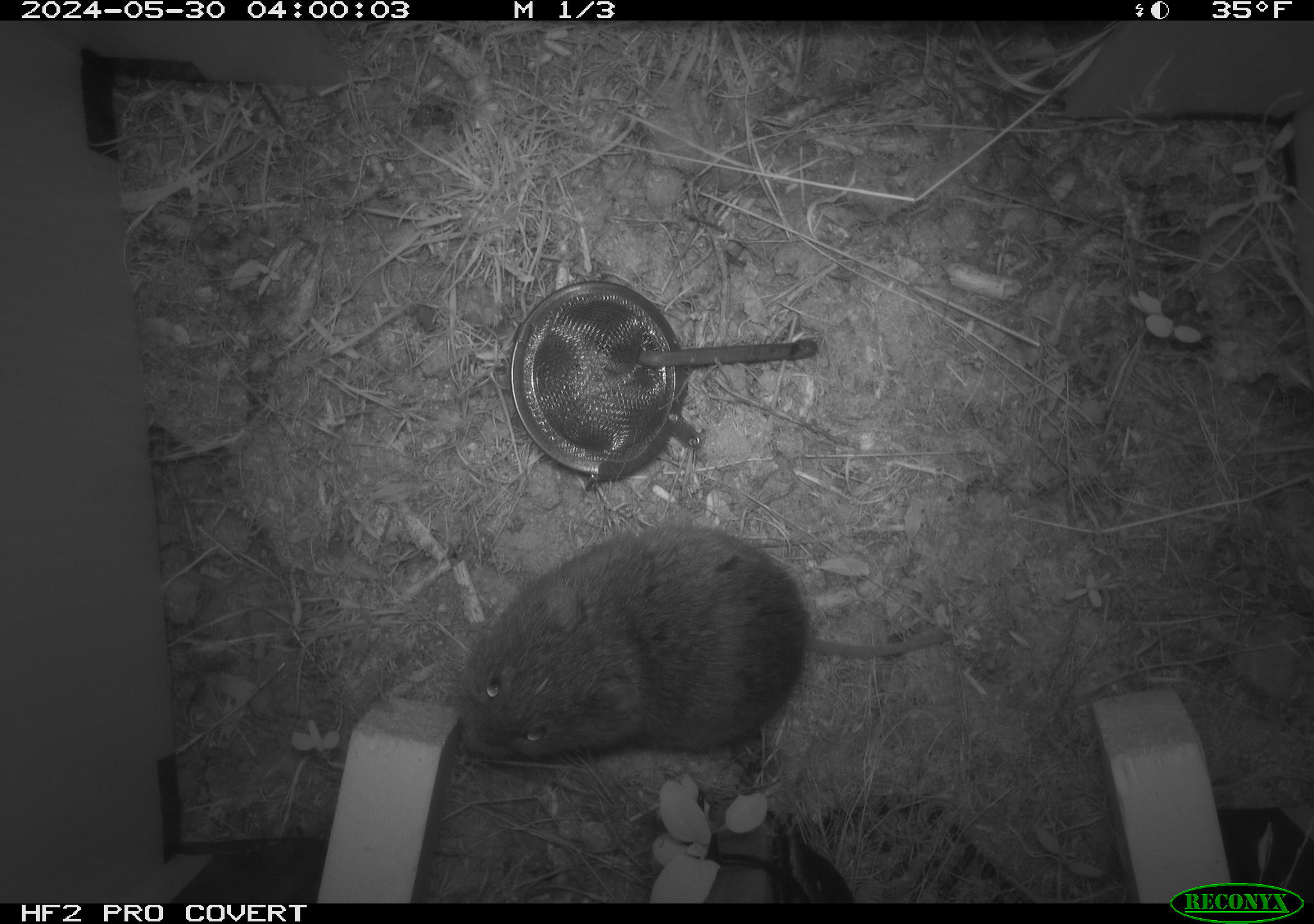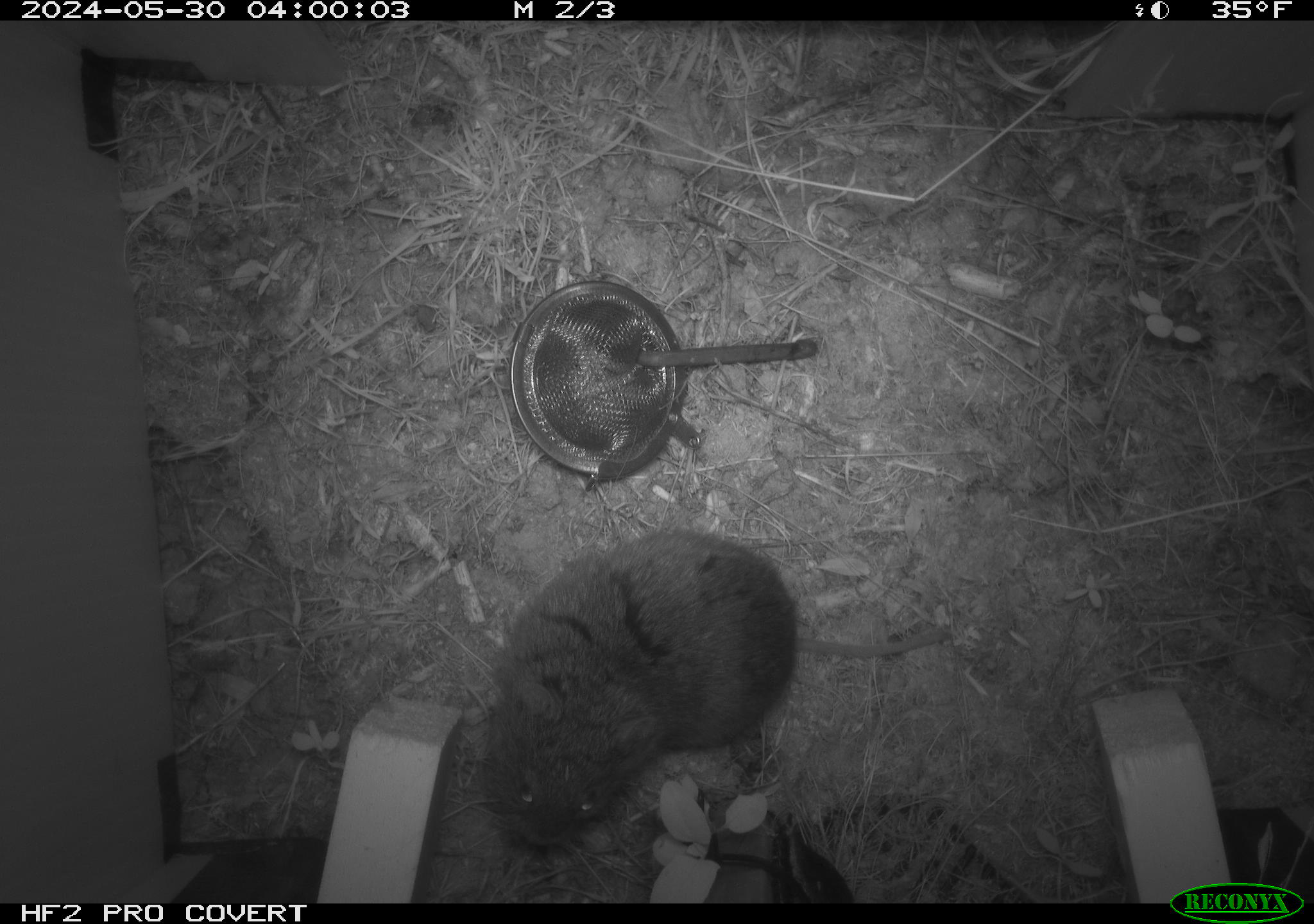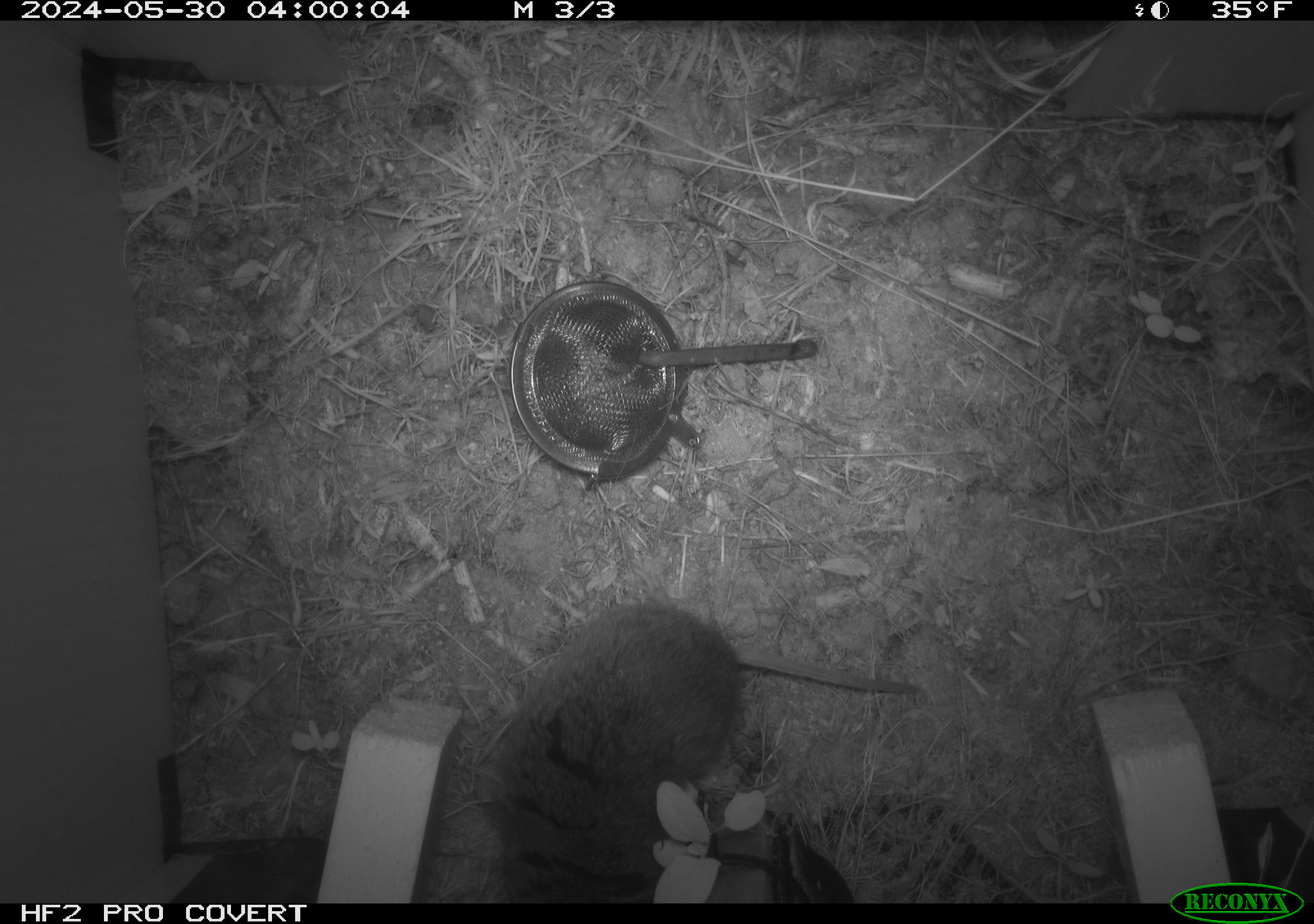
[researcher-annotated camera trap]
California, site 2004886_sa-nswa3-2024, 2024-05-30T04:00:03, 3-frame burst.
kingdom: Animalia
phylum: Chordata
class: Mammalia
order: Rodentia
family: Cricetidae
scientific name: Arvicolinae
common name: voles, lemmings, and muskrats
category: arvicolinae subfamily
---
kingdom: Animalia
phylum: Chordata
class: Mammalia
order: Rodentia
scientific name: Rodentia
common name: rodent